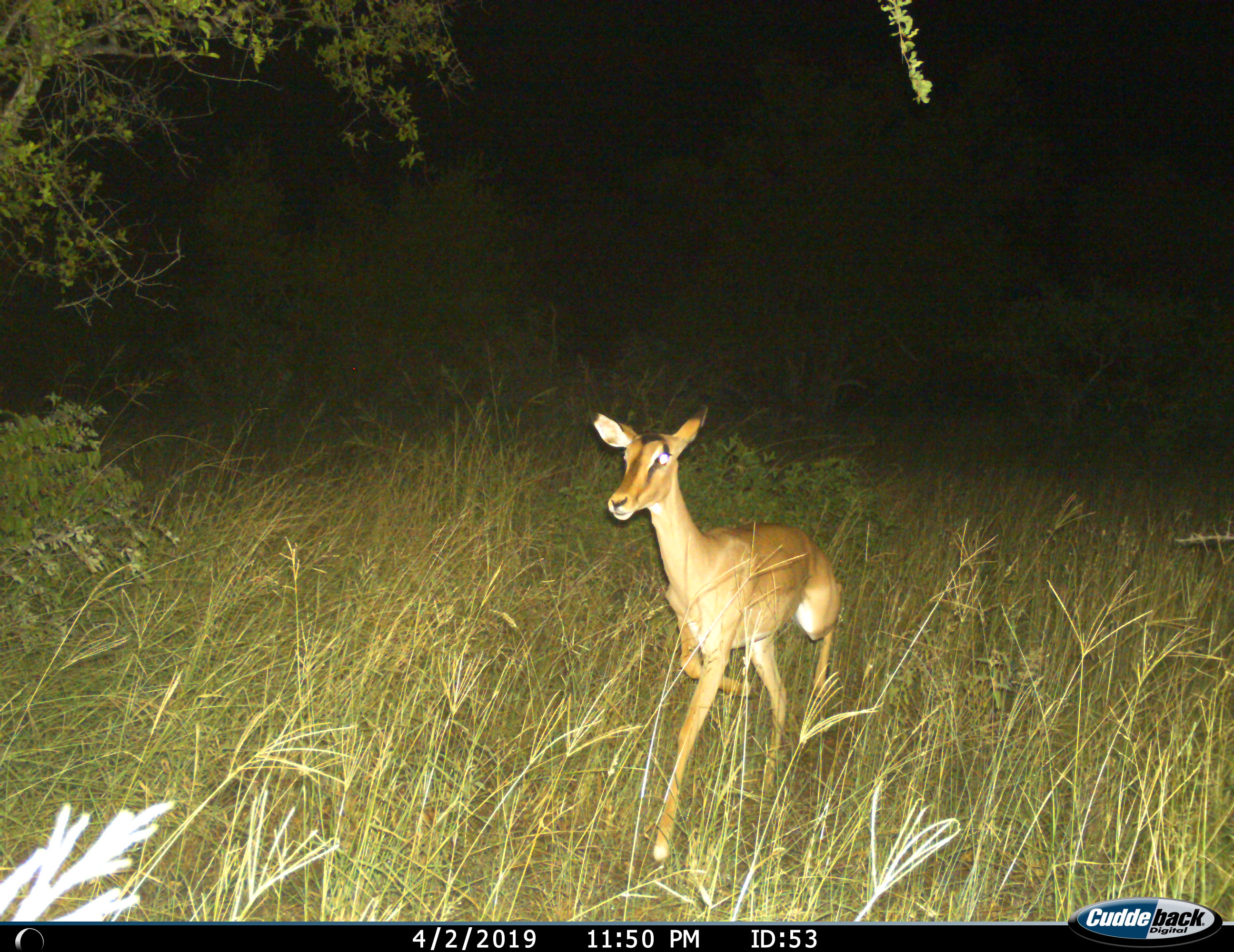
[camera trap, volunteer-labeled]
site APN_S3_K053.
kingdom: Animalia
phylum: Chordata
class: Mammalia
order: Artiodactyla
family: Bovidae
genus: Aepyceros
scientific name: Aepyceros melampus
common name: impala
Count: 1.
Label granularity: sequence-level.